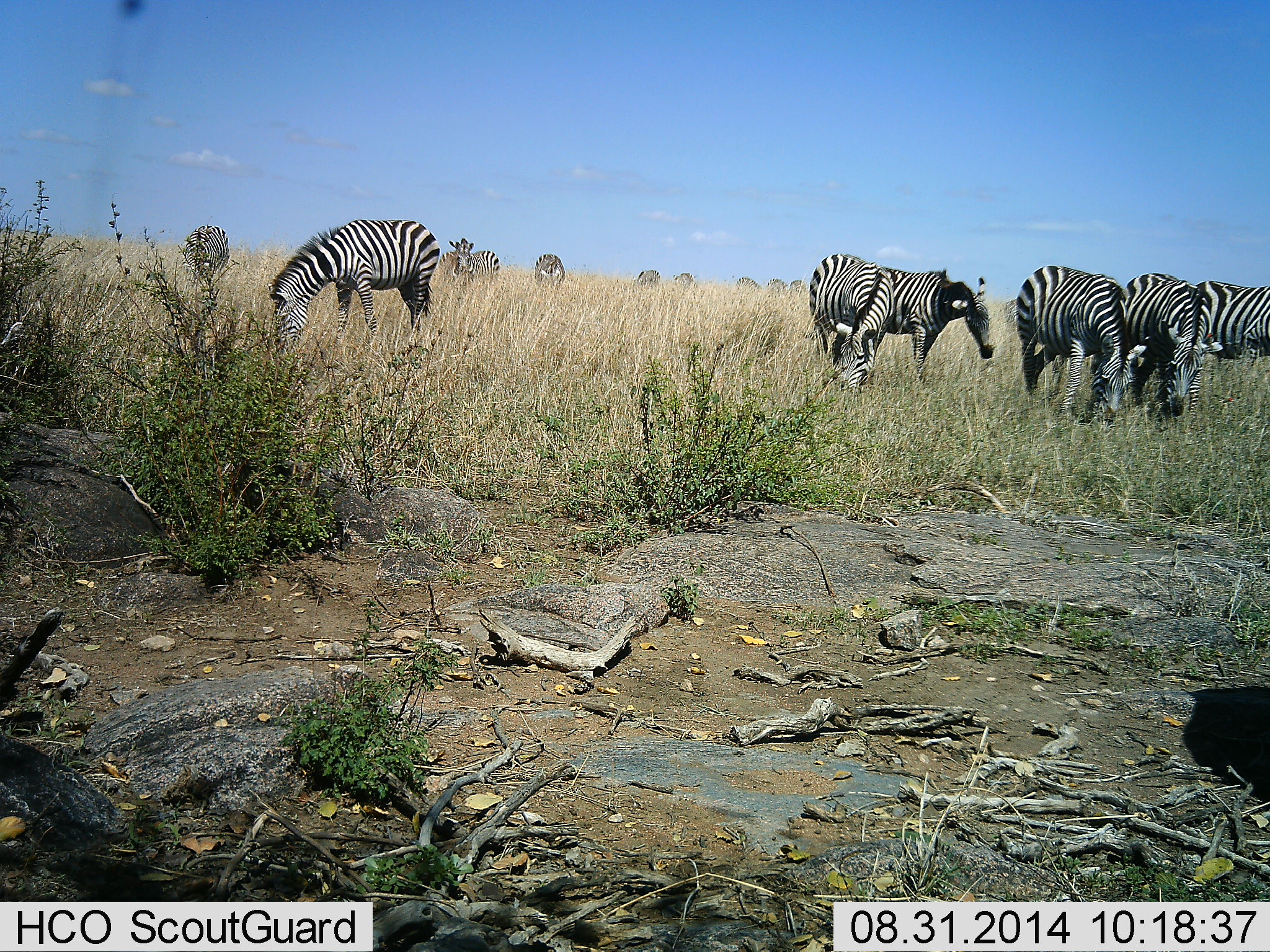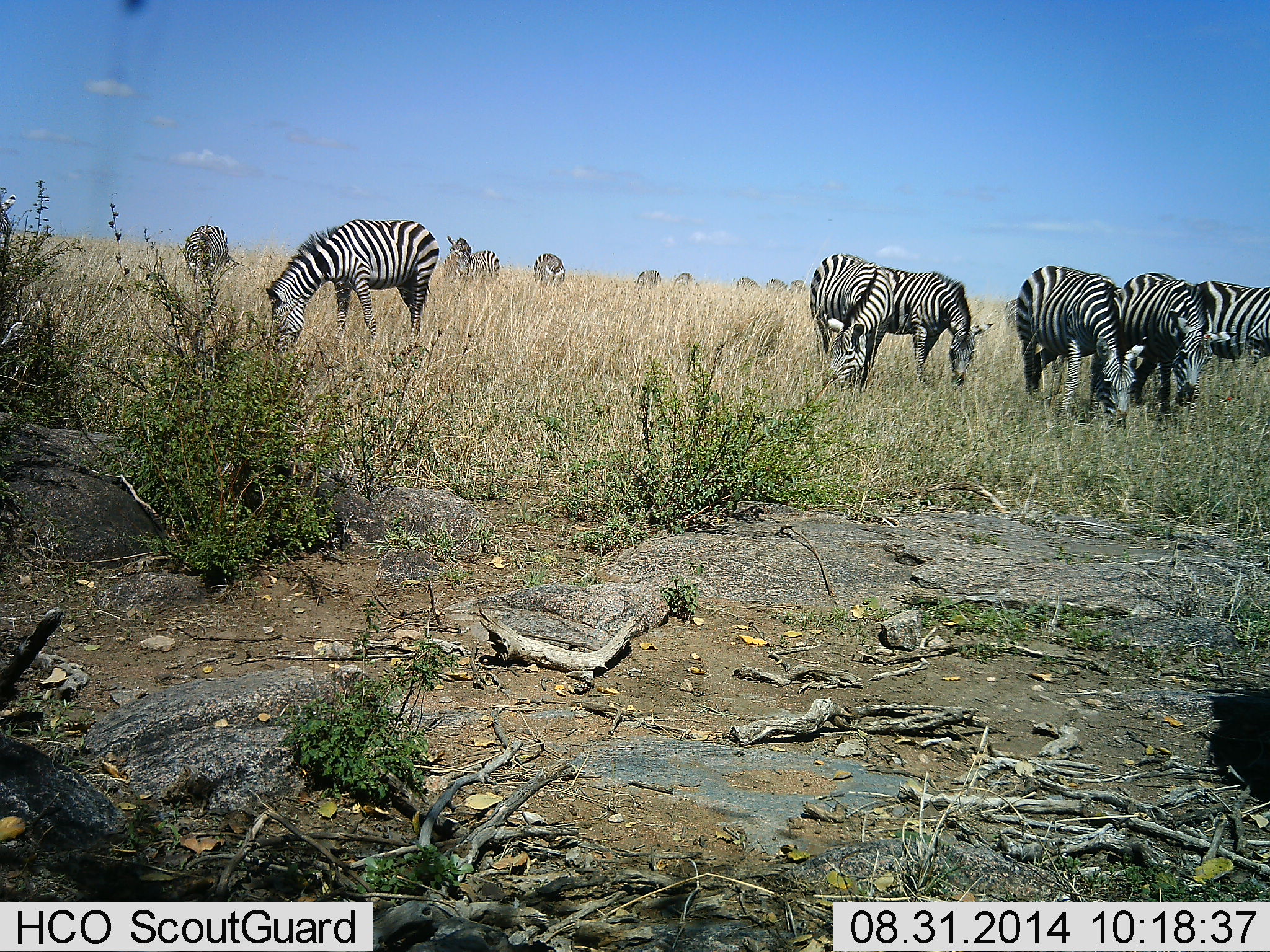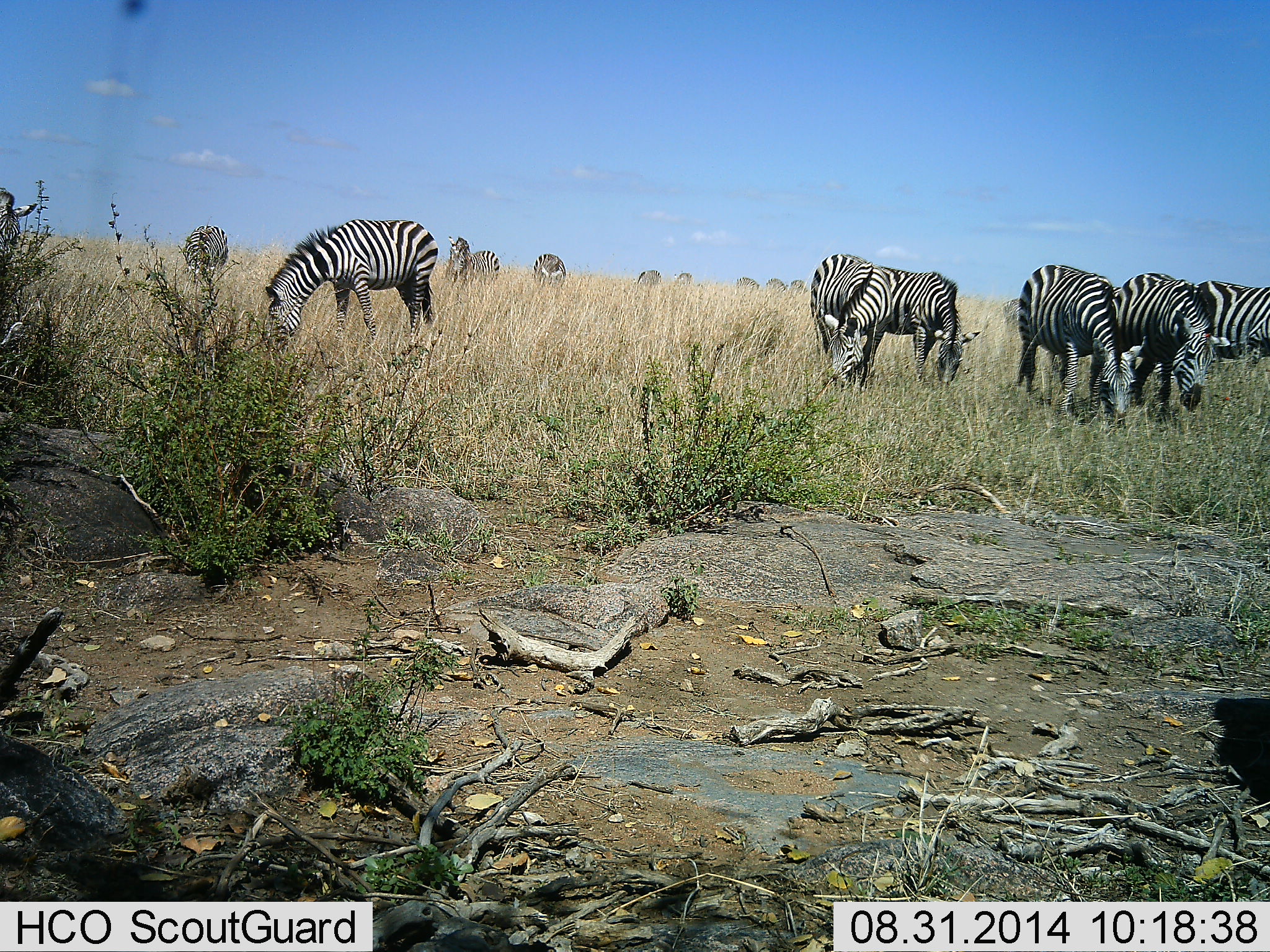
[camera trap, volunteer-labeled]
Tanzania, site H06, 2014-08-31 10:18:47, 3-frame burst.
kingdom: Animalia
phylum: Chordata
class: Mammalia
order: Perissodactyla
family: Equidae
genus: Equus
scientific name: Equus quagga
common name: plains zebra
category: zebra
Zebra (plains zebra) (Equus quagga), count 11-50. Behavior (volunteer vote fractions): standing 40%, resting 0%, moving 10%, interacting 10%. Young present (vote fraction): 0%. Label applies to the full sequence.